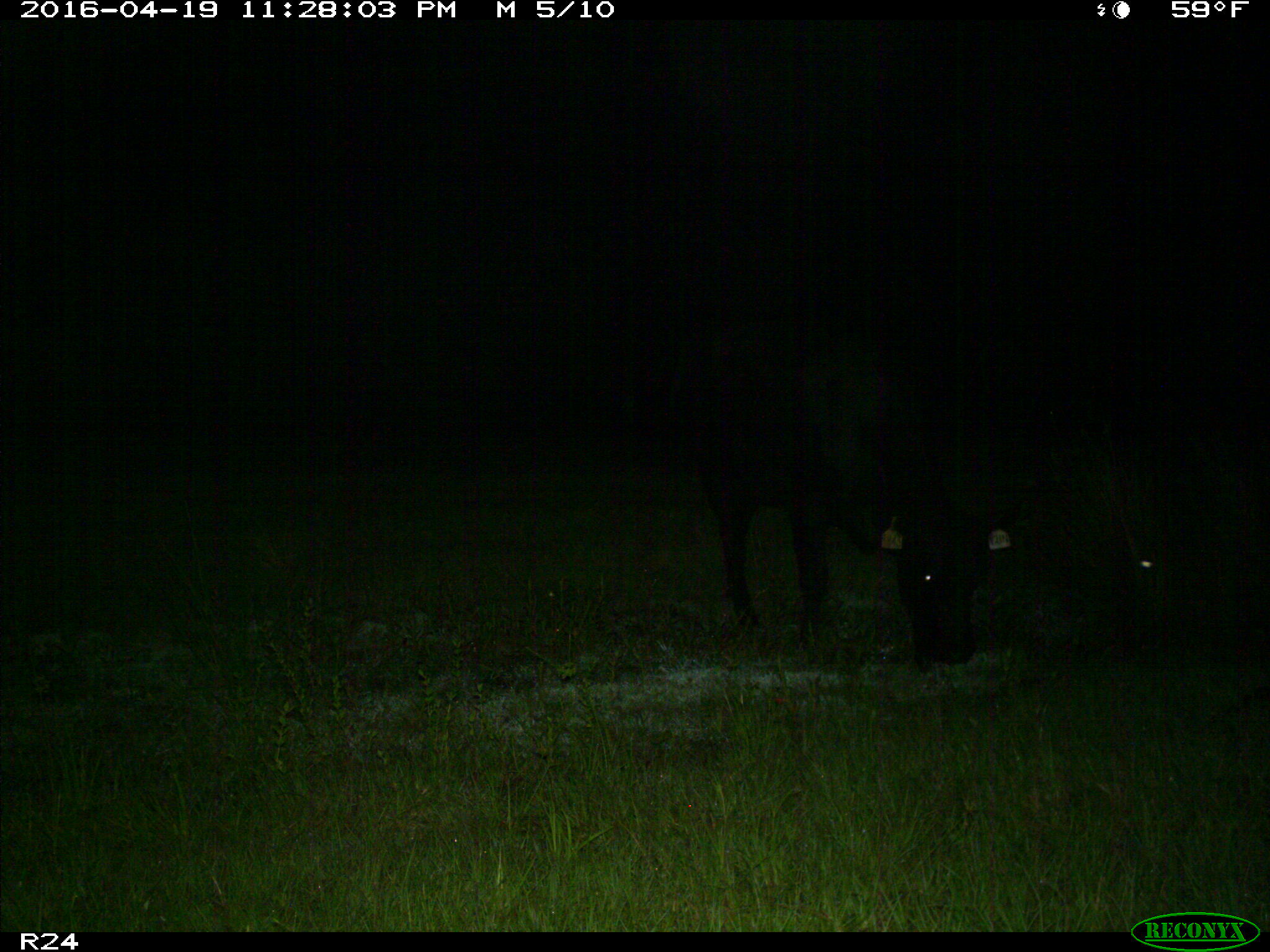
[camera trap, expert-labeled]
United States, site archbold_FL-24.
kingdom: Animalia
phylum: Chordata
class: Mammalia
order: Artiodactyla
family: Bovidae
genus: Bos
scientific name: Bos taurus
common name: domestic cow